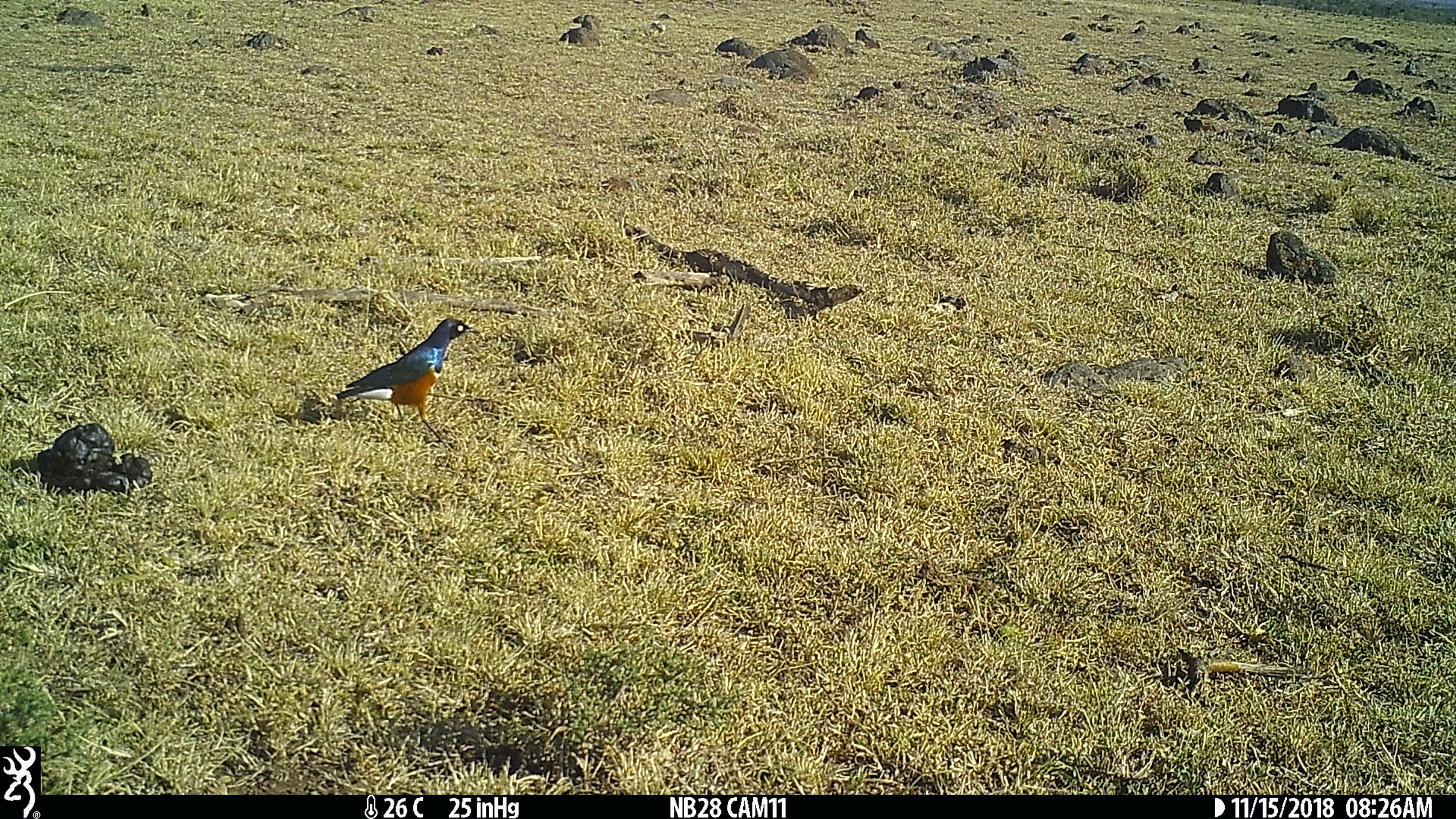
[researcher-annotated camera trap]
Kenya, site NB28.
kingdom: Animalia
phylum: Chordata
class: Aves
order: Passeriformes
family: Sturnidae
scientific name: Sturnidae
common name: starling